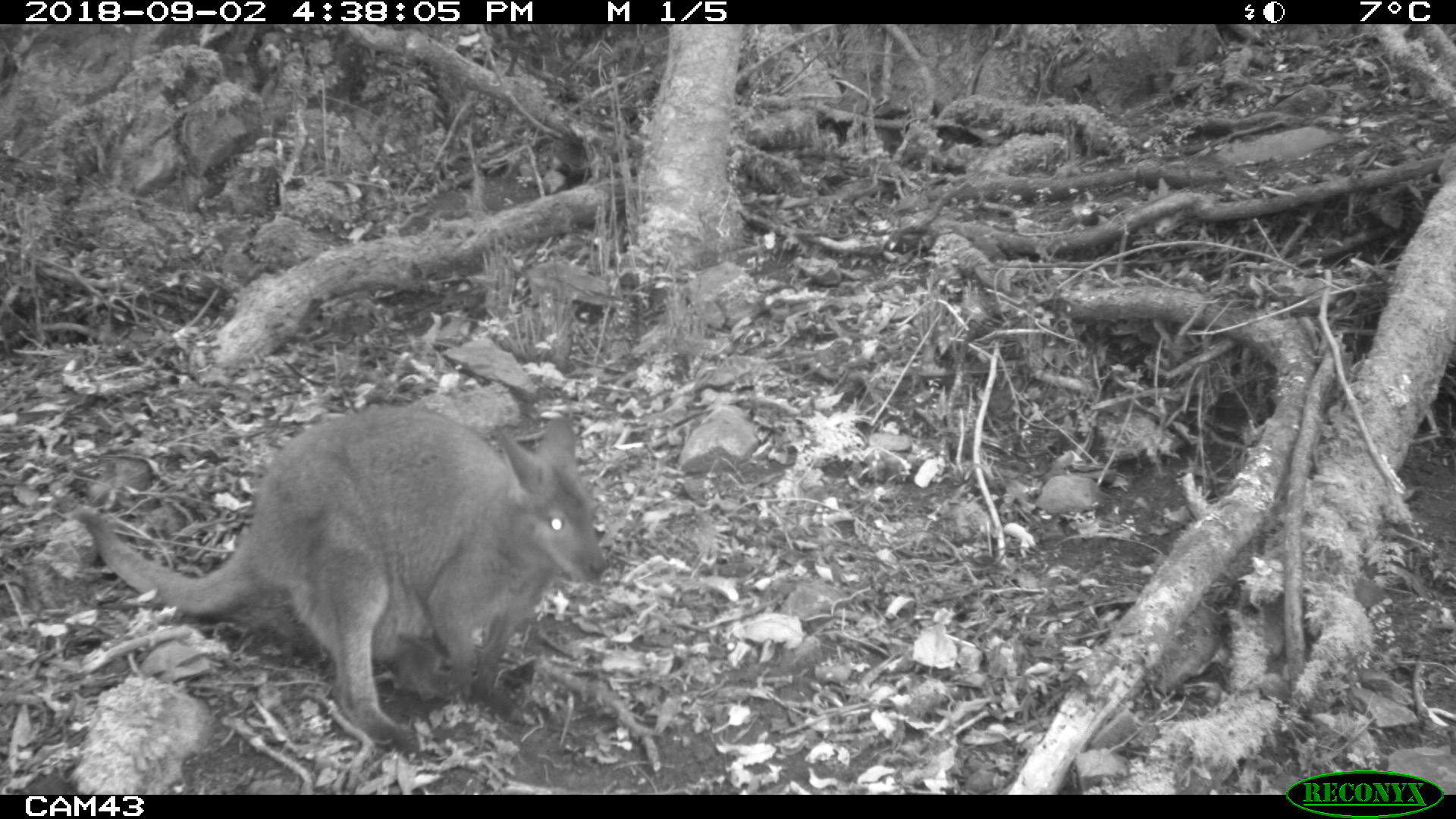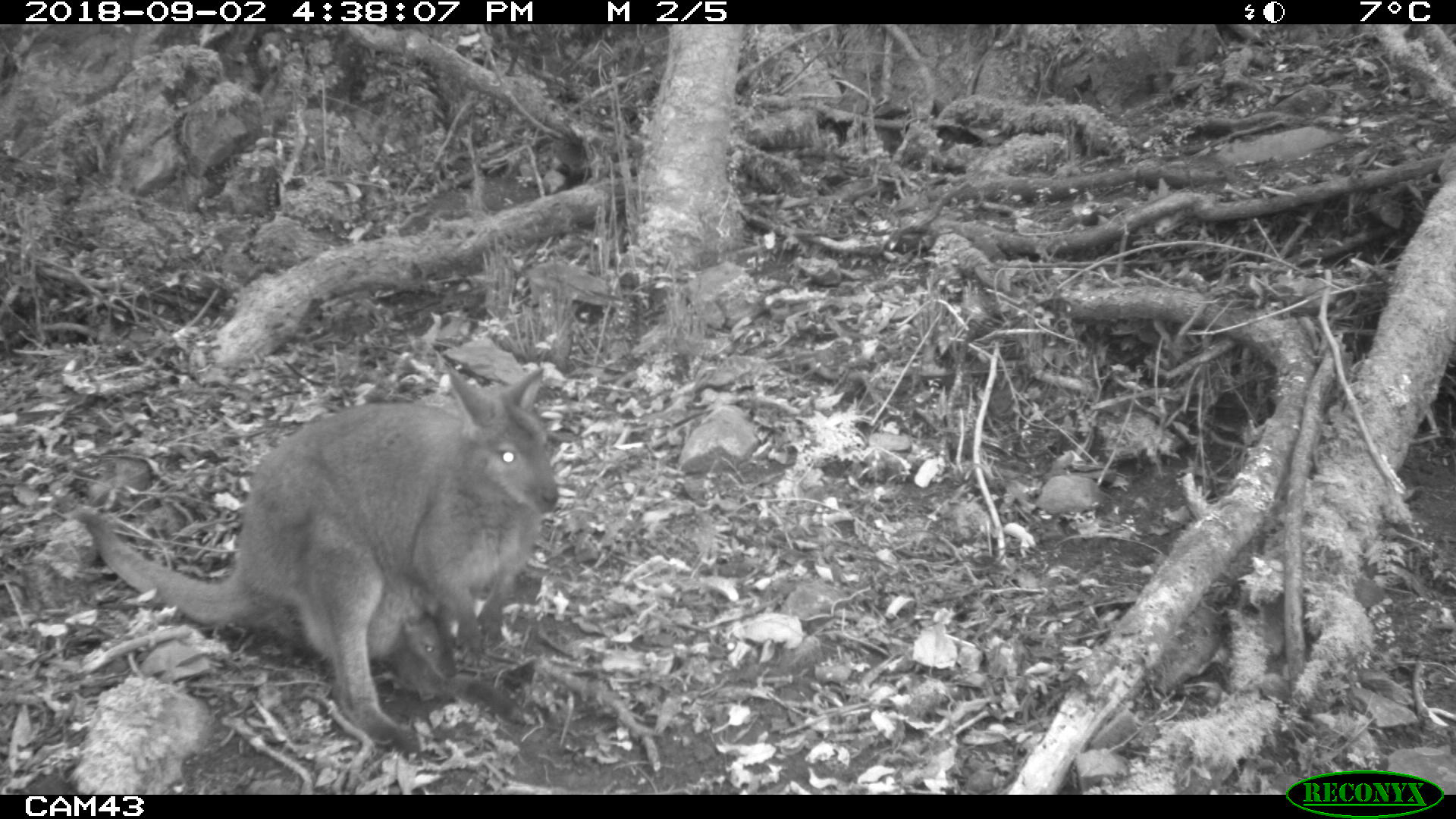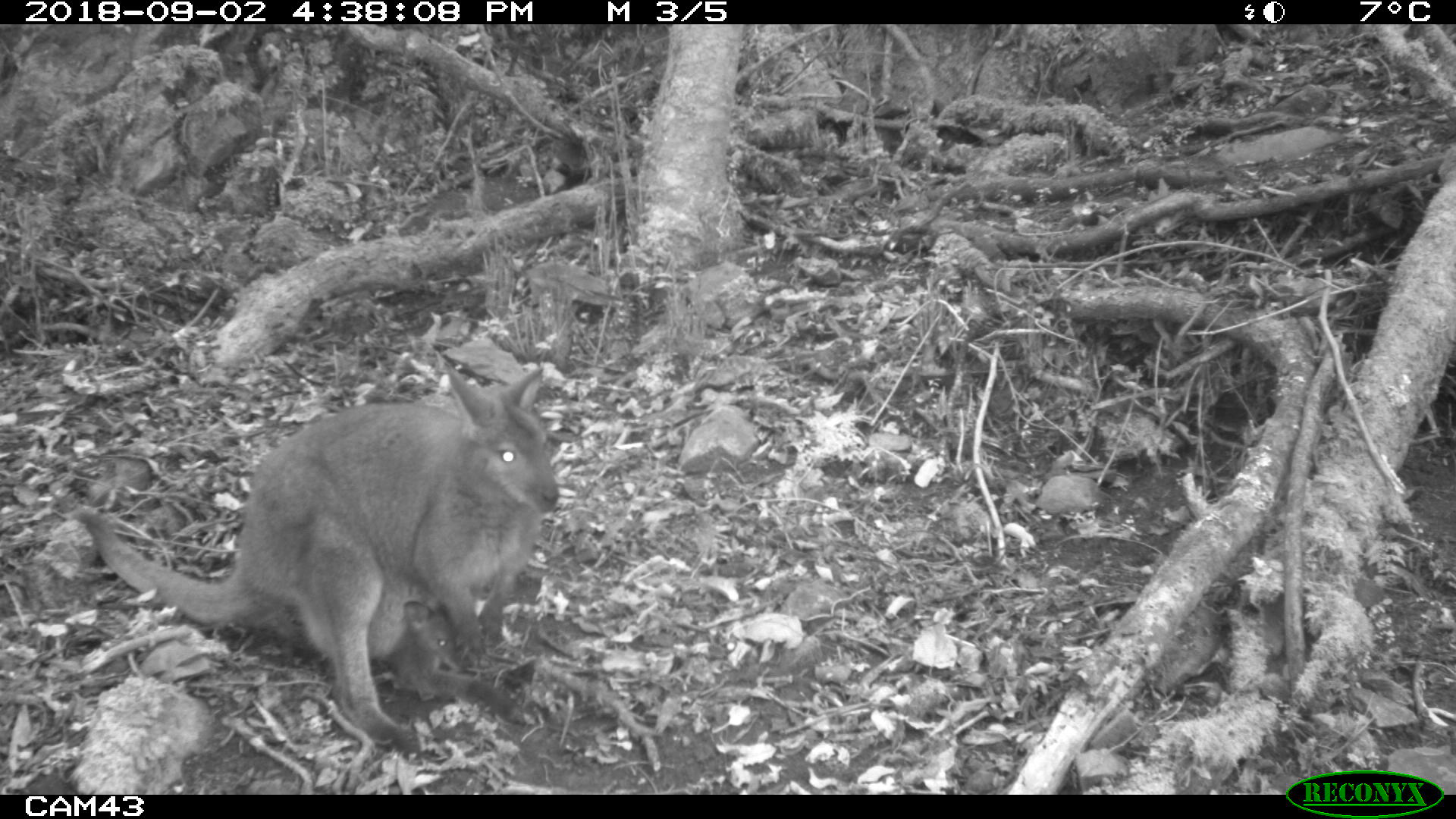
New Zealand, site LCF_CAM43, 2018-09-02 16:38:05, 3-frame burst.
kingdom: Animalia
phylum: Chordata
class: Mammalia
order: Diprotodontia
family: Macropodidae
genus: Notamacropus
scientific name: Notamacropus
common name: wallaby